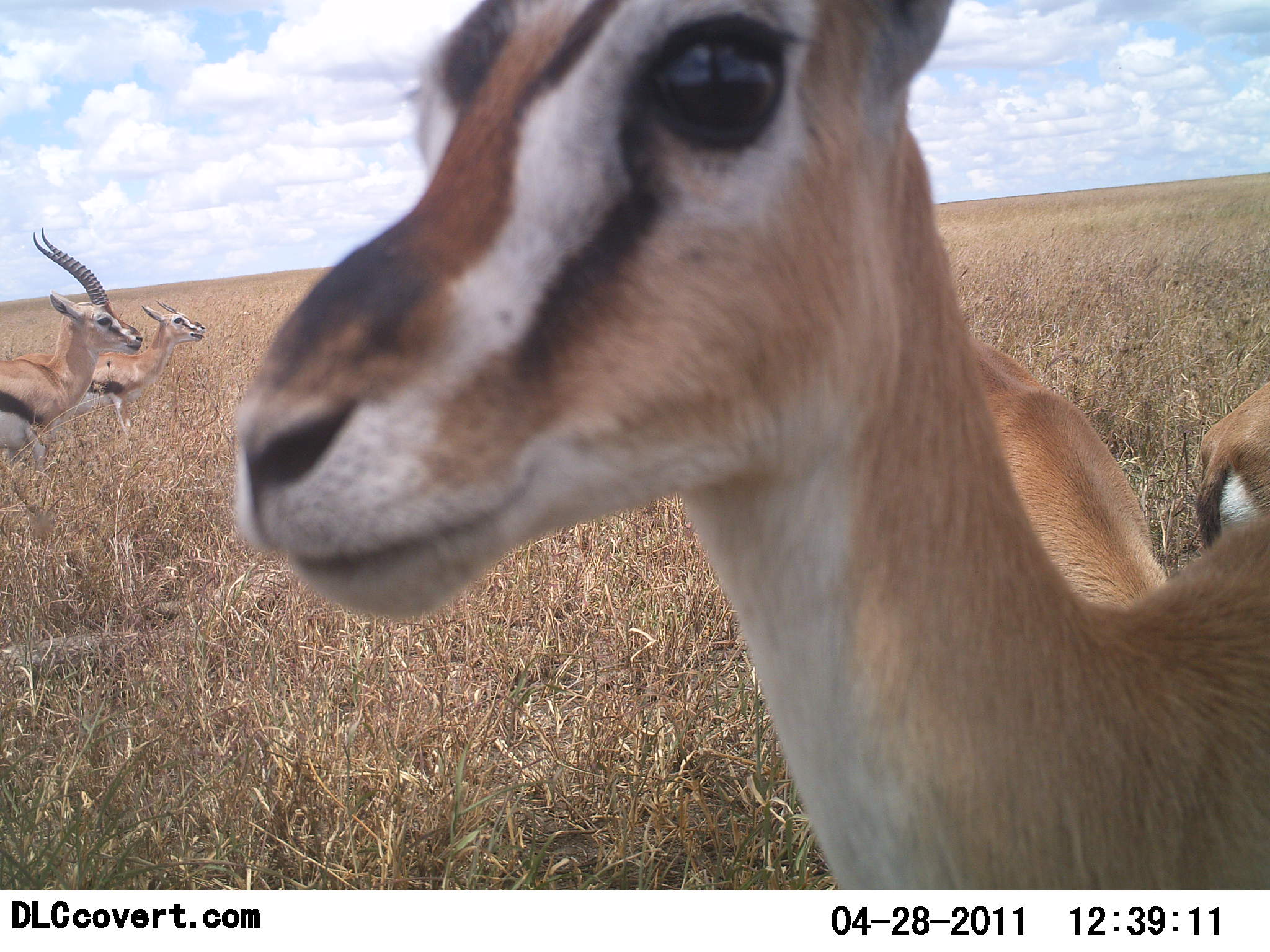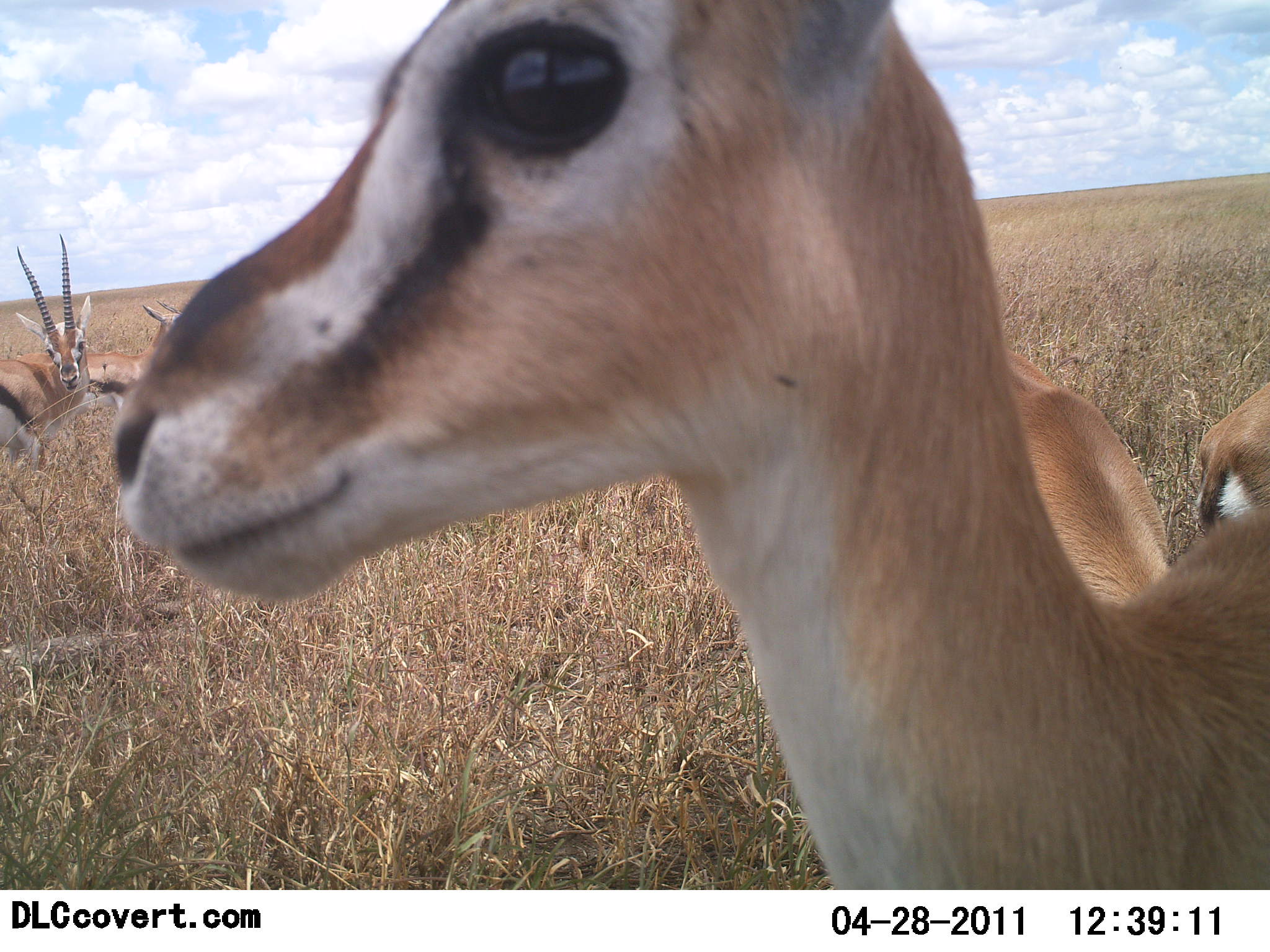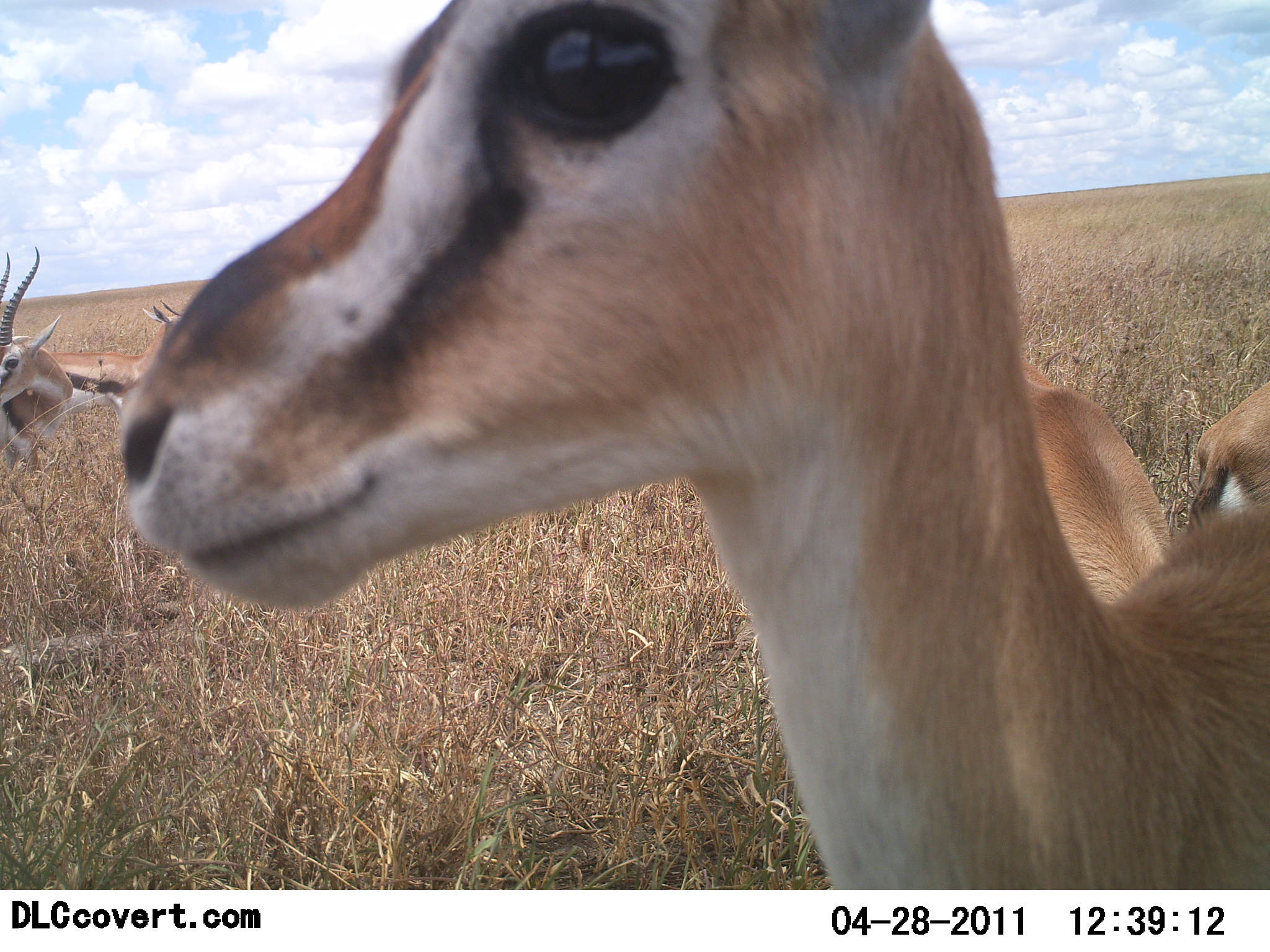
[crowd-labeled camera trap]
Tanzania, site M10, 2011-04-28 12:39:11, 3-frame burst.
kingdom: Animalia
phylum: Chordata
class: Mammalia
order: Artiodactyla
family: Bovidae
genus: Eudorcas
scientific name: Eudorcas thomsonii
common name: thomson's gazelle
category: gazellethomsons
Gazellethomsons (thomson's gazelle) (Eudorcas thomsonii), count 5. Behavior (volunteer vote fractions): standing 82%, resting 0%, moving 18%, interacting 9%. Young present (vote fraction): 9%. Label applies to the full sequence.